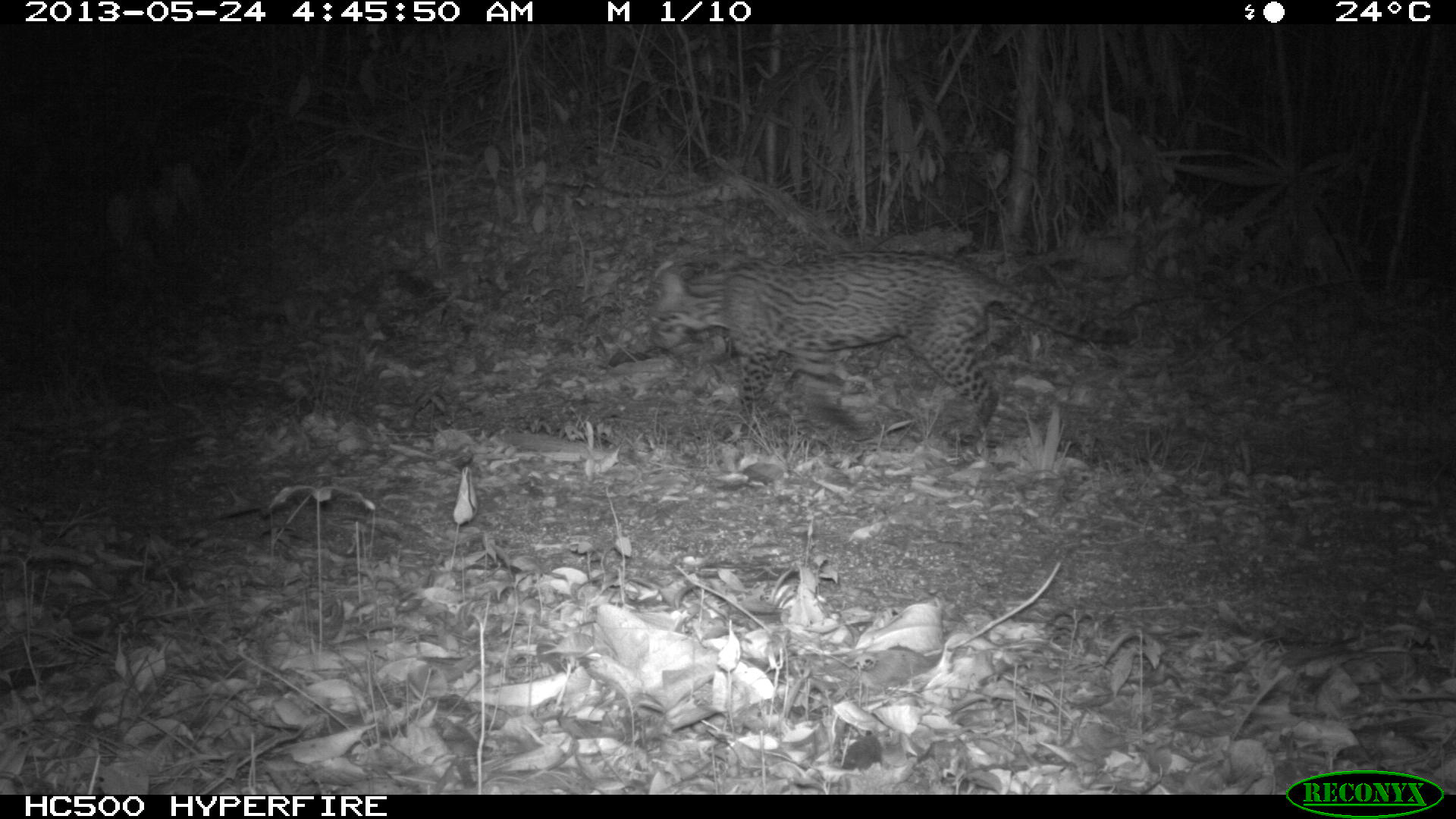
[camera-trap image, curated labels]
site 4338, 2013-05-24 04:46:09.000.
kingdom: Animalia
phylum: Chordata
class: Mammalia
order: Carnivora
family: Felidae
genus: Leopardus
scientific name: Leopardus pardalis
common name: ocelot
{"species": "Leopardus pardalis (ocelot)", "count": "1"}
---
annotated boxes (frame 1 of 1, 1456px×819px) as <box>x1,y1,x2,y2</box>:
leopardus pardalis: <box>649,249,1135,446</box>